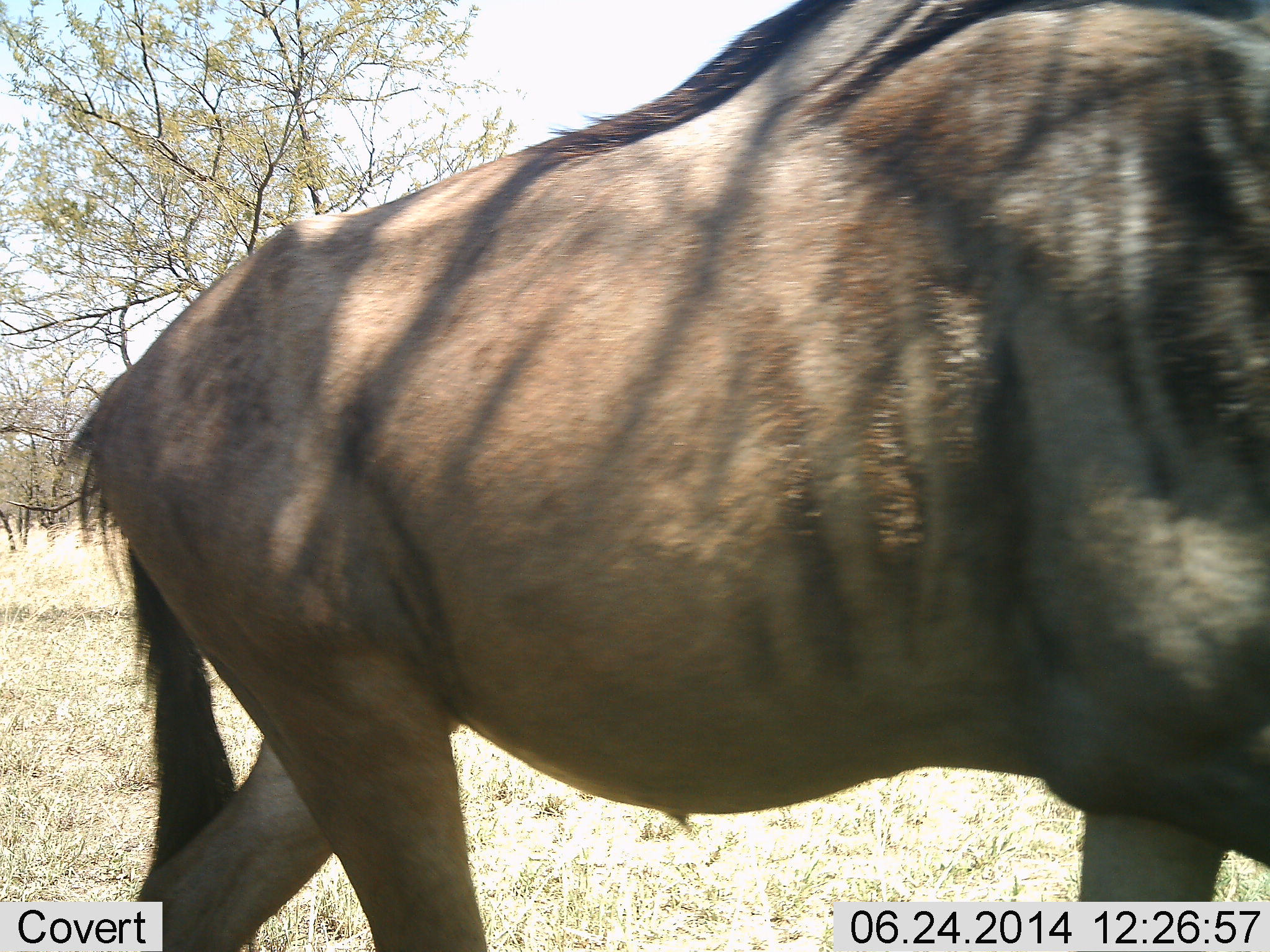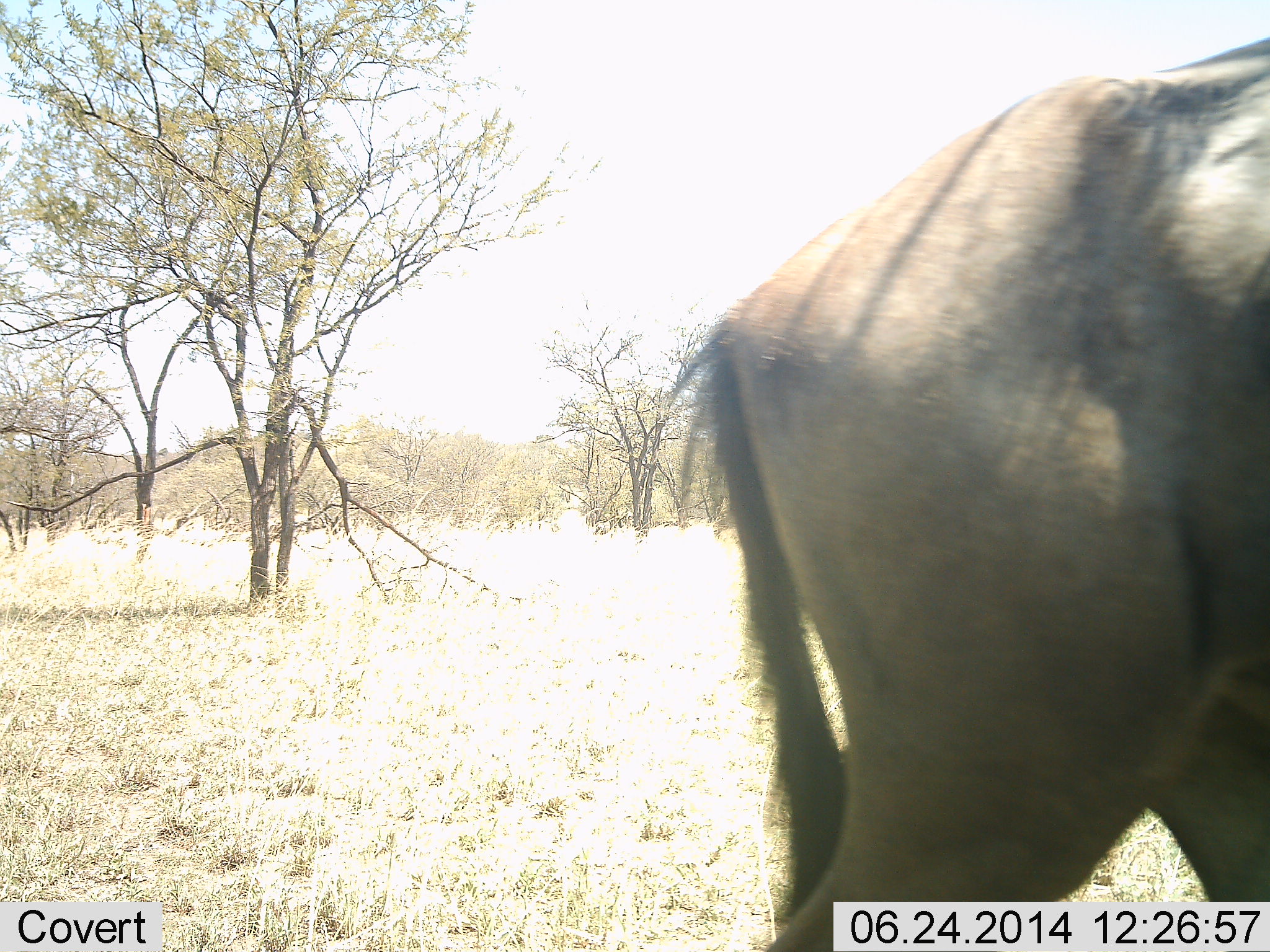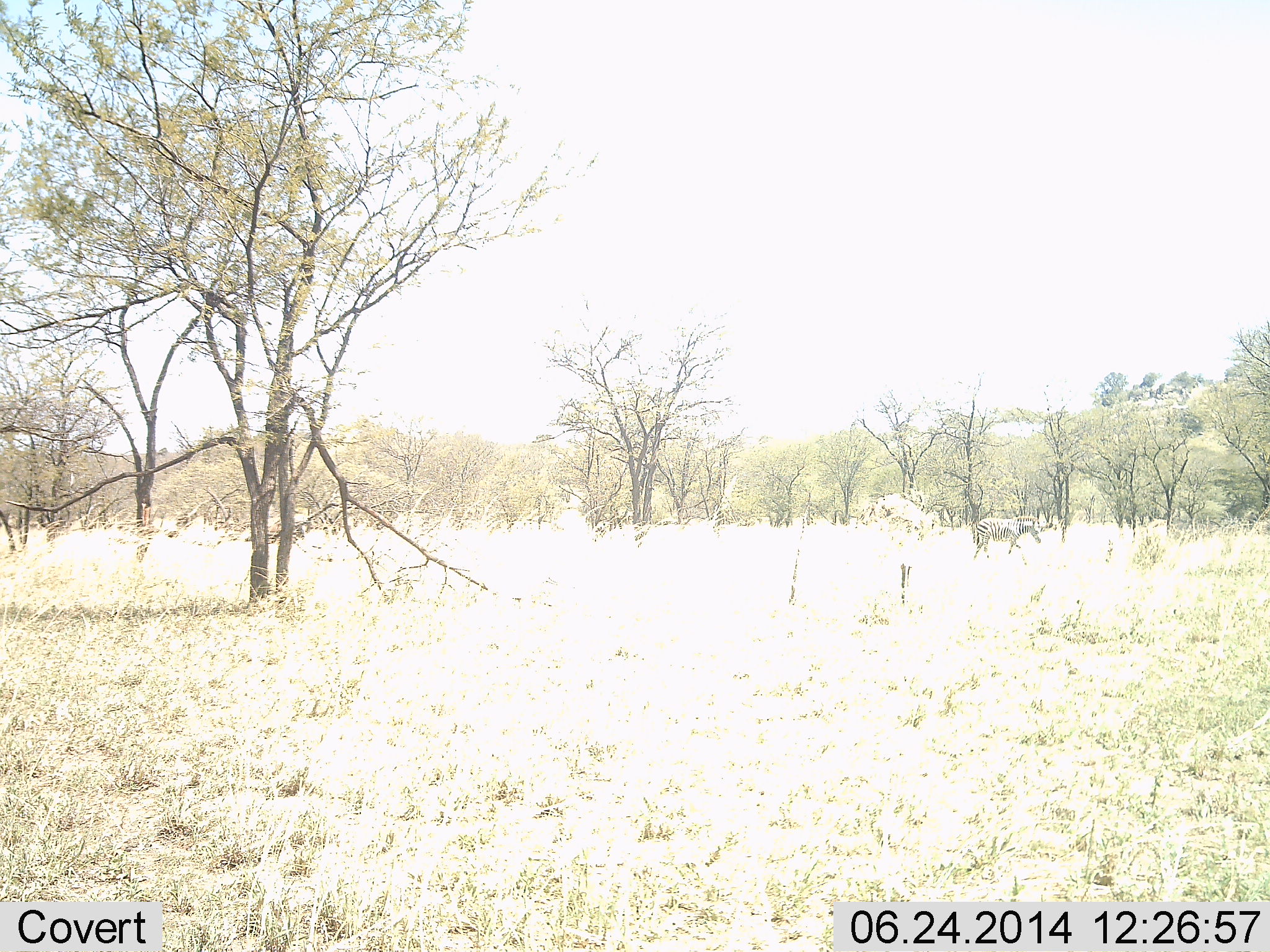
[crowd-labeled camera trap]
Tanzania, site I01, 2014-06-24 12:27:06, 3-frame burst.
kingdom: Animalia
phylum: Chordata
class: Mammalia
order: Artiodactyla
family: Bovidae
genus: Connochaetes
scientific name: Connochaetes taurinus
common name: blue wildebeest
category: wildebeest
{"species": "wildebeest (blue wildebeest) (Connochaetes taurinus)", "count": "1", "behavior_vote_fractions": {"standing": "17%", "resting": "0%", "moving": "75%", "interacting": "0%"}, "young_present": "0%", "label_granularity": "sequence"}